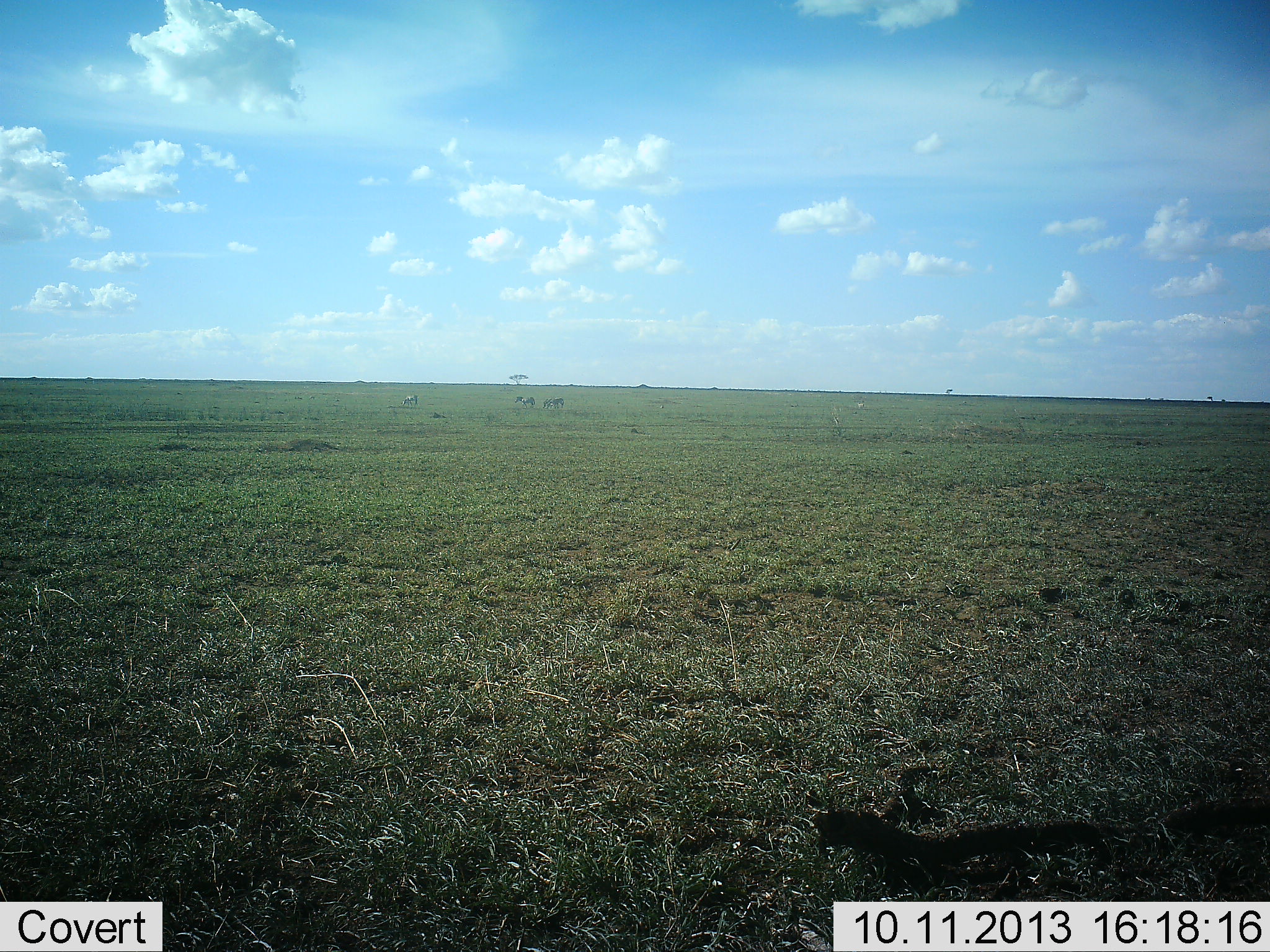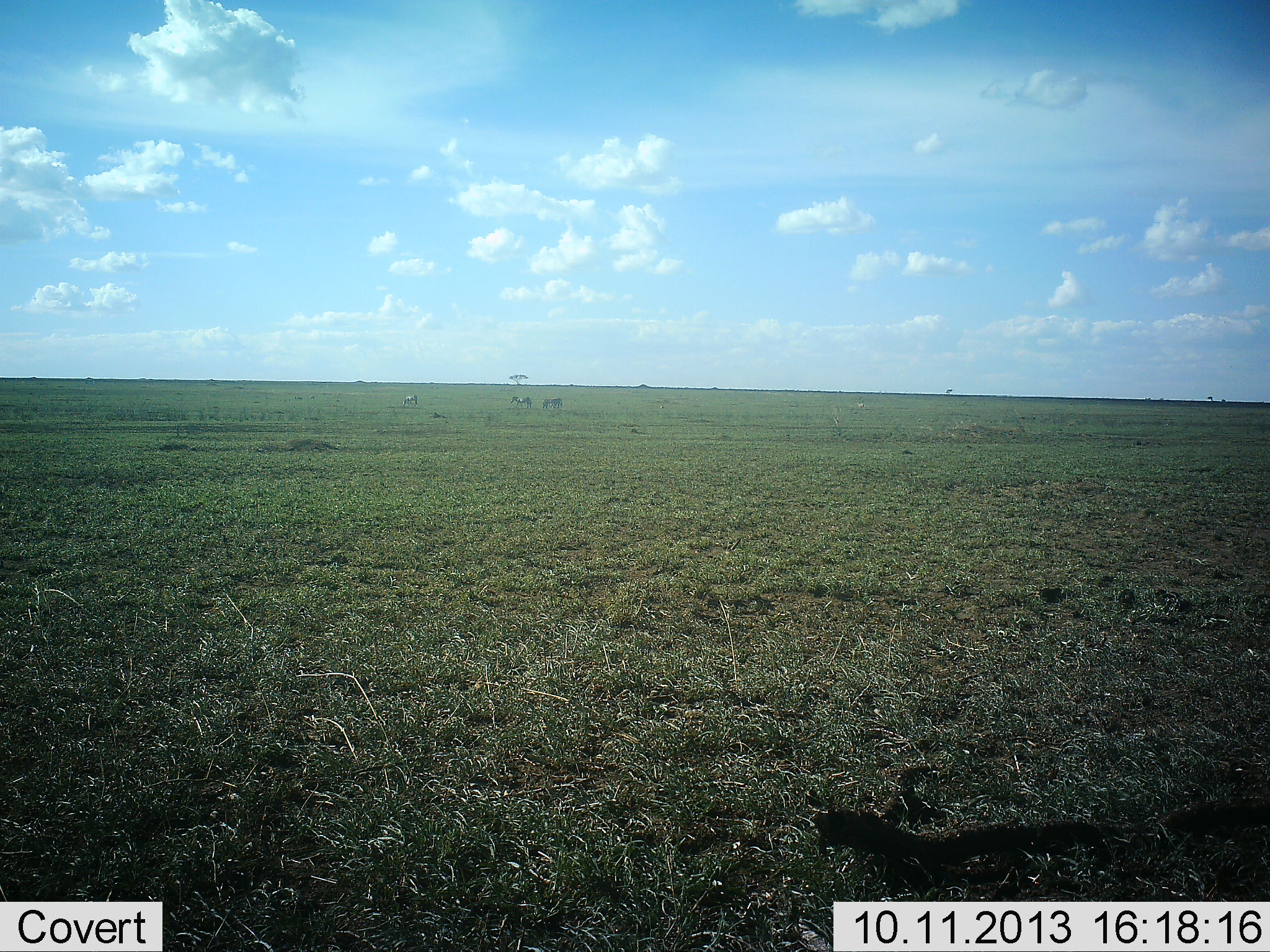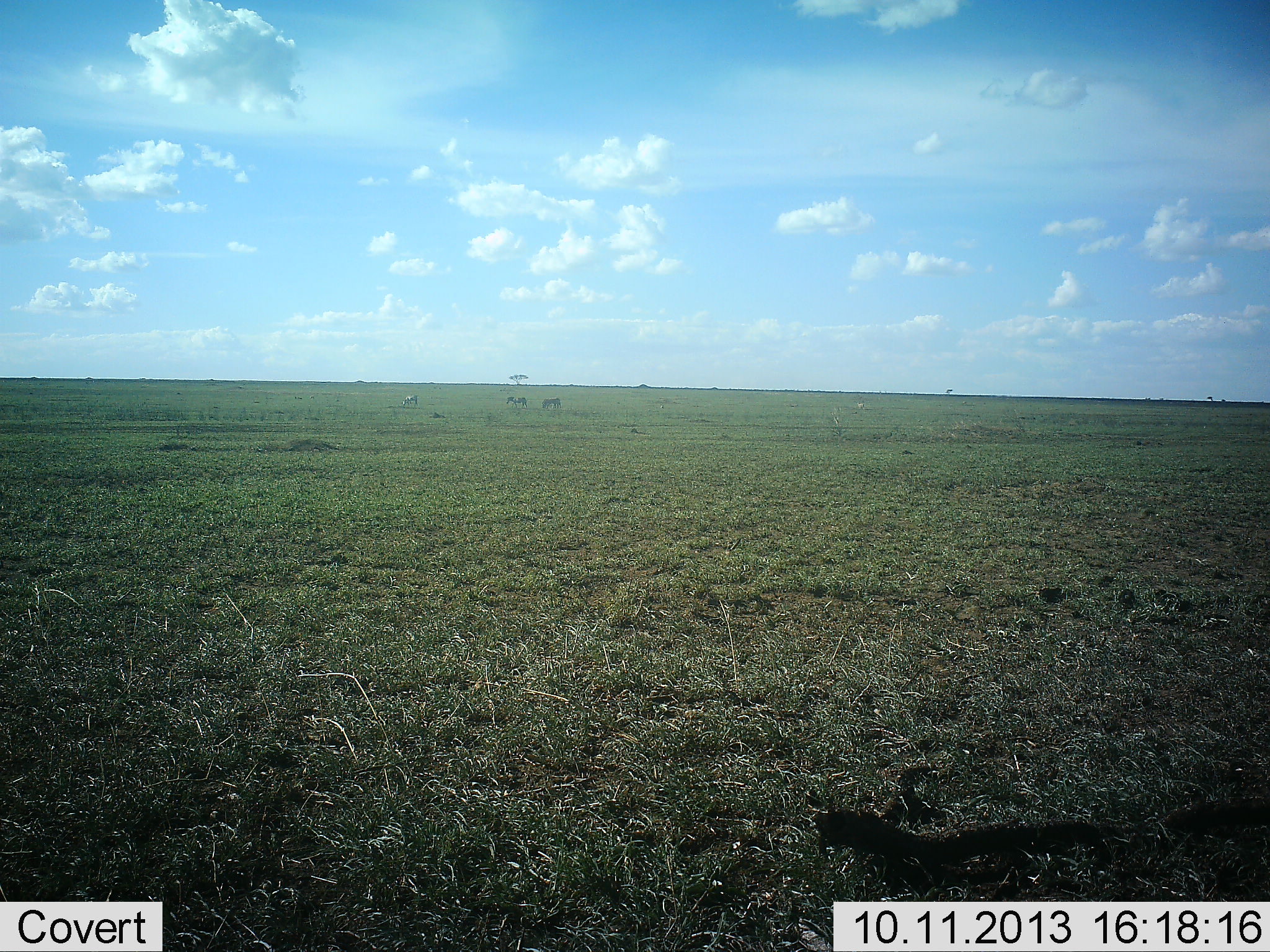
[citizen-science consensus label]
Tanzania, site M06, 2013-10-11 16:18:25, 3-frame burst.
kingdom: Animalia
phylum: Chordata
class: Mammalia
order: Perissodactyla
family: Equidae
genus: Equus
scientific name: Equus quagga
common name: plains zebra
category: zebra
Zebra (plains zebra) (Equus quagga), count 3. Behavior (volunteer vote fractions): standing 50%, resting 0%, moving 50%, interacting 0%. Young present (vote fraction): 0%. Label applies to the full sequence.